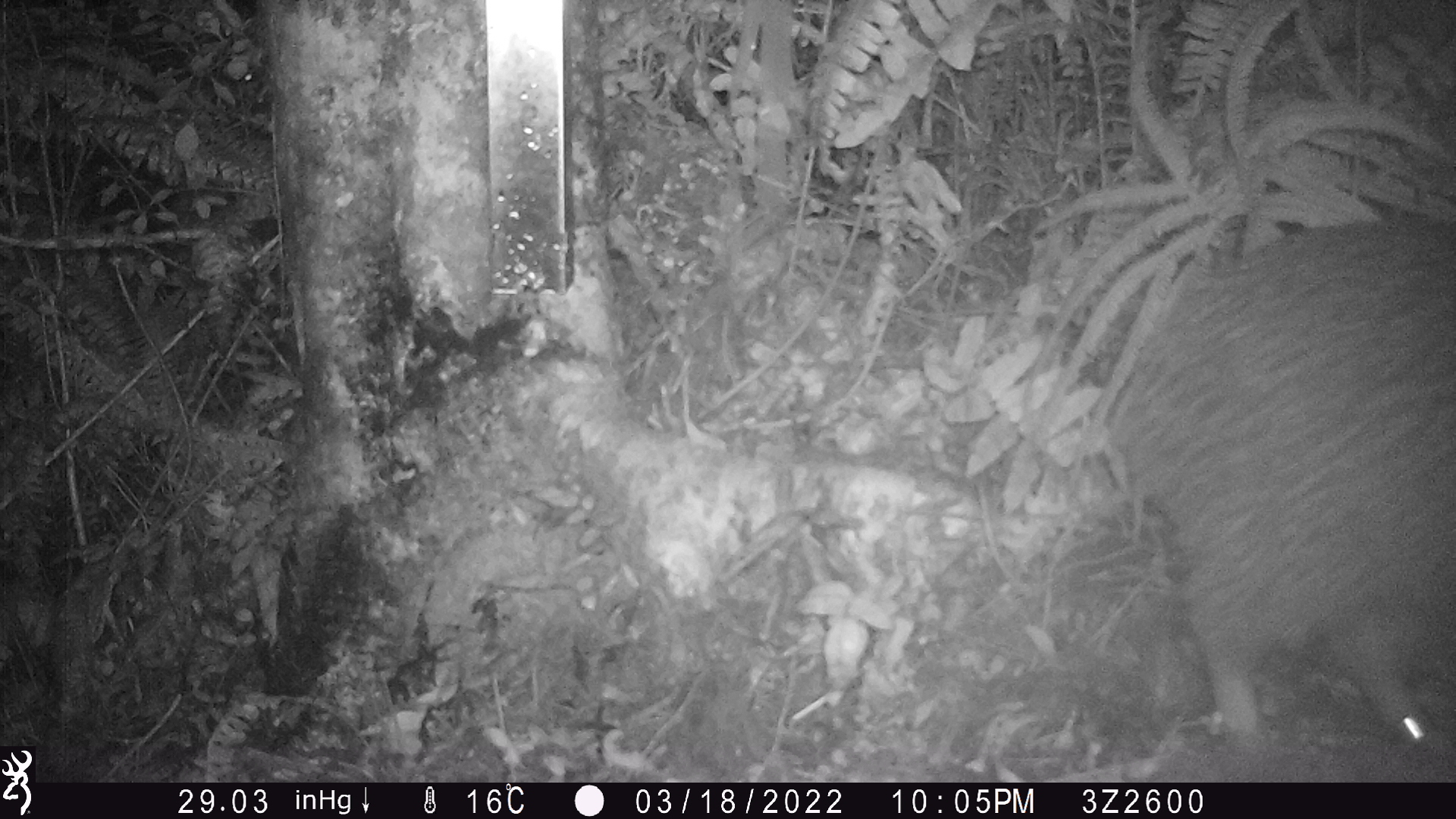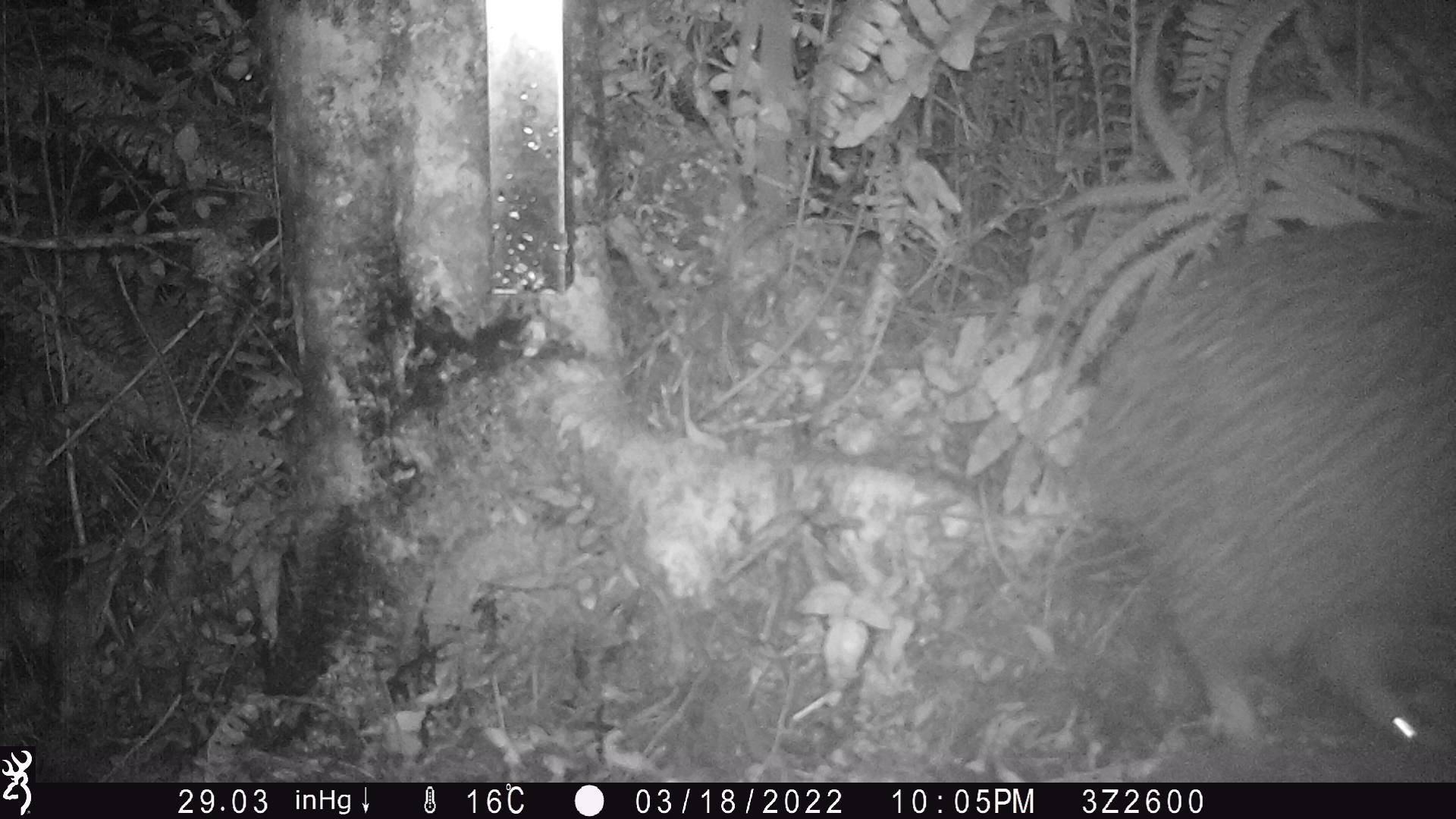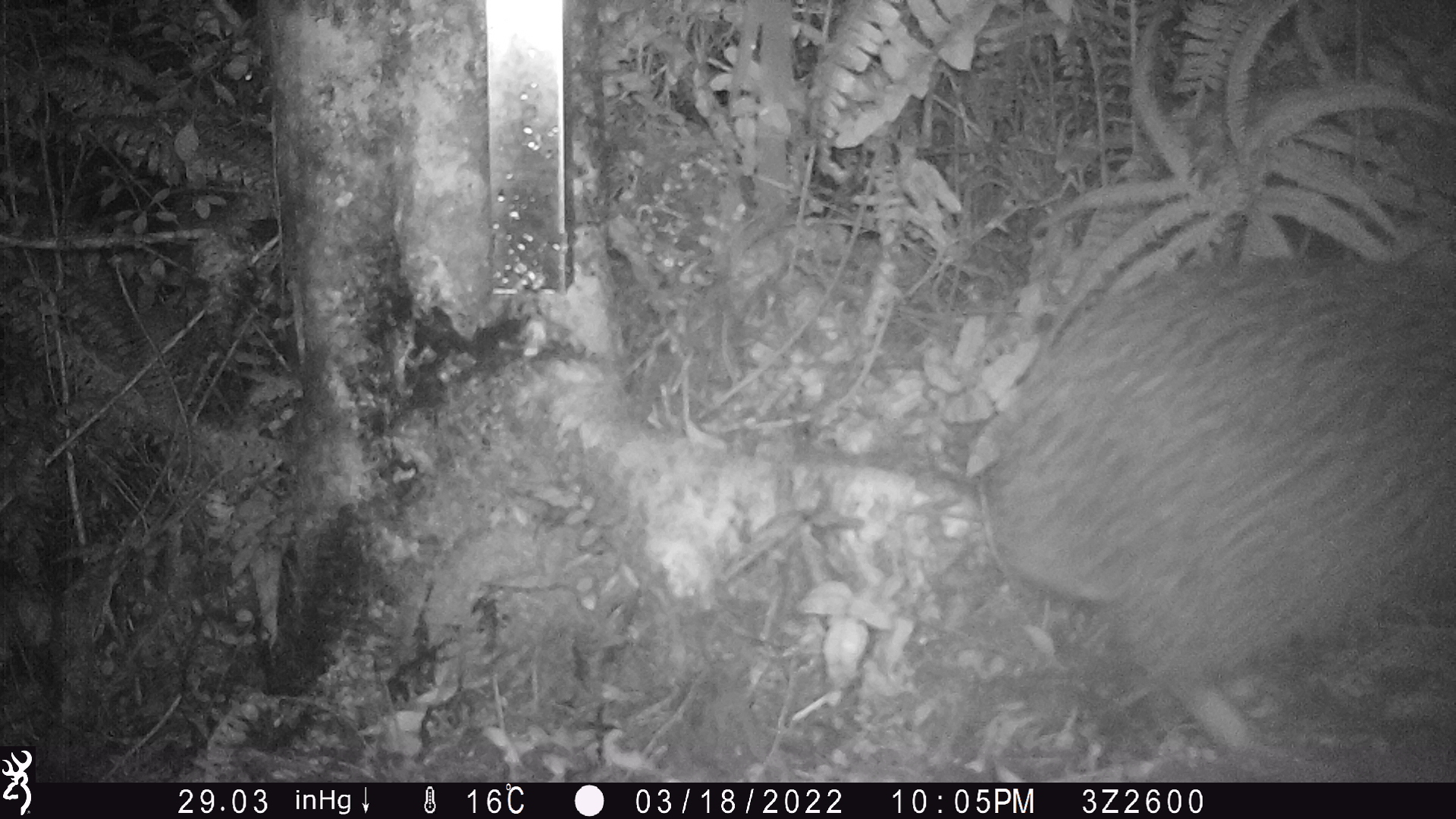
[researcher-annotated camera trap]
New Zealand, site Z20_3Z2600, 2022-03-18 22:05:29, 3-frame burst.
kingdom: Animalia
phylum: Chordata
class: Aves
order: Apterygiformes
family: Apterygidae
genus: Apteryx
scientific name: Apteryx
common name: kiwi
Kiwi (Apteryx).